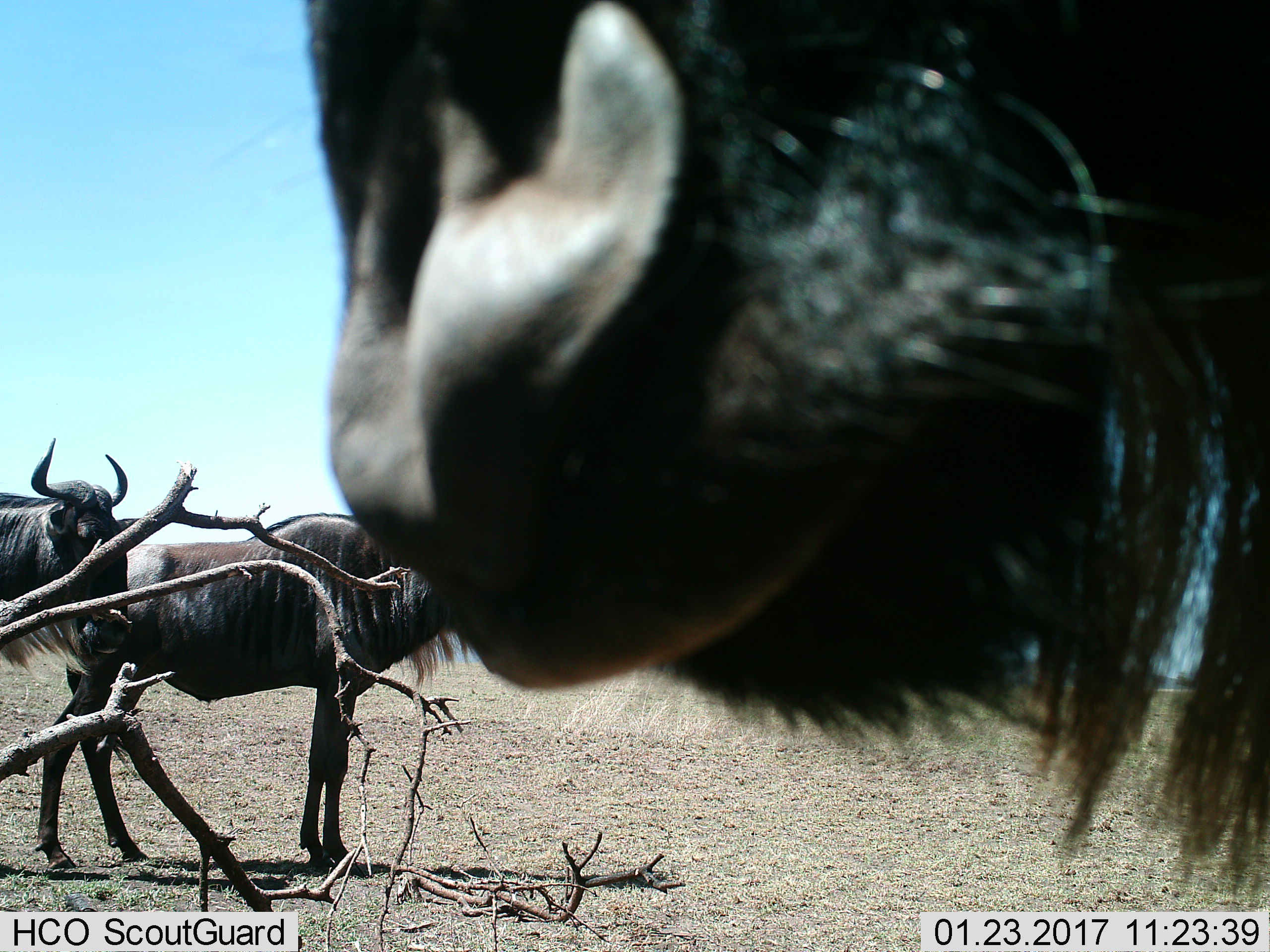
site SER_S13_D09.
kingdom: Animalia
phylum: Chordata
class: Mammalia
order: Artiodactyla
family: Bovidae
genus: Connochaetes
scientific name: Connochaetes taurinus taurinus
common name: blue wildebeest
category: wildebeestblue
Wildebeestblue (blue wildebeest) (Connochaetes taurinus taurinus), count 3. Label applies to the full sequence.